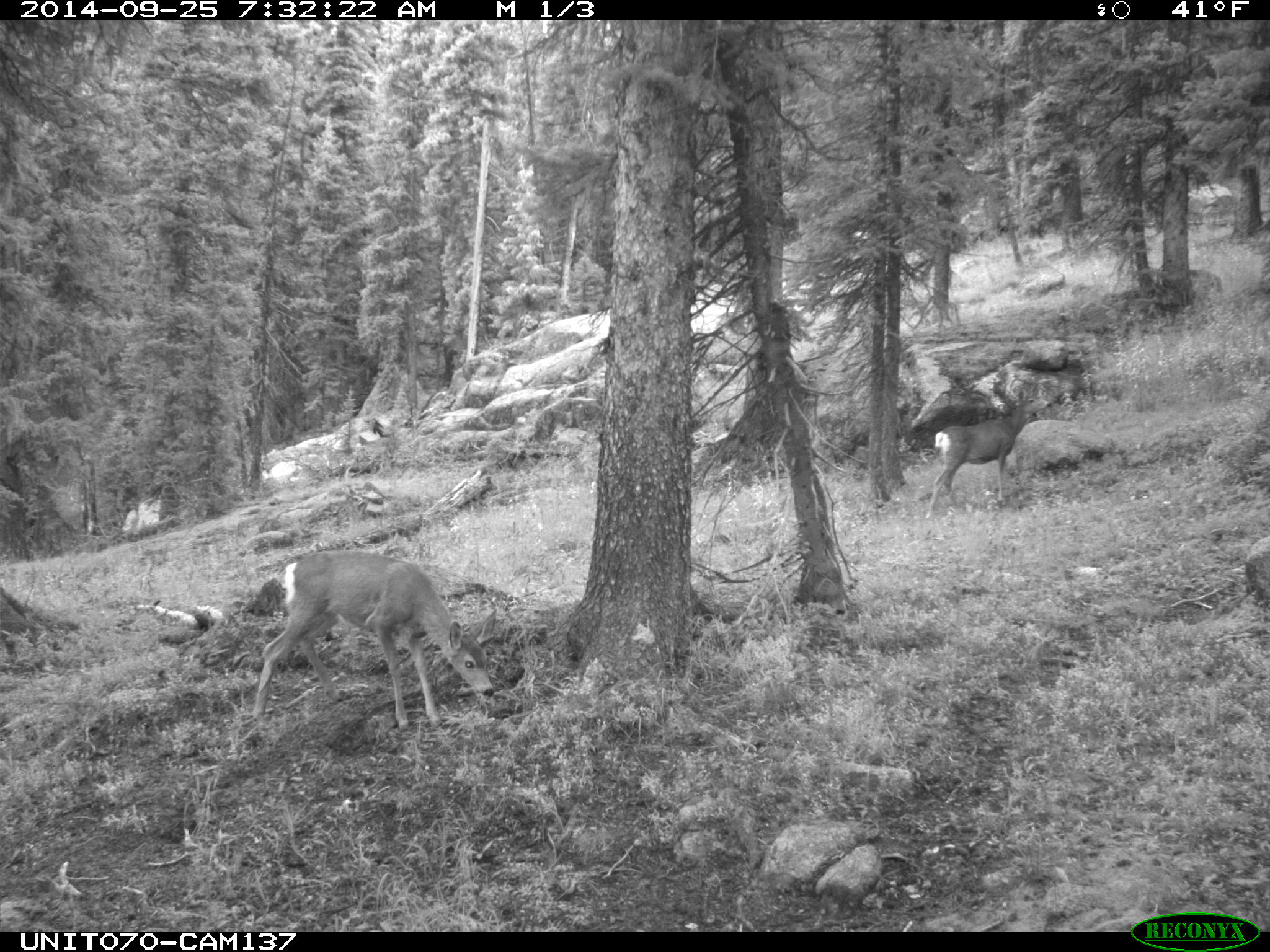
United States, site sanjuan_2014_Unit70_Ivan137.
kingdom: Animalia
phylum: Chordata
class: Mammalia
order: Artiodactyla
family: Cervidae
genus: Odocoileus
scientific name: Odocoileus hemionus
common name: mule deer